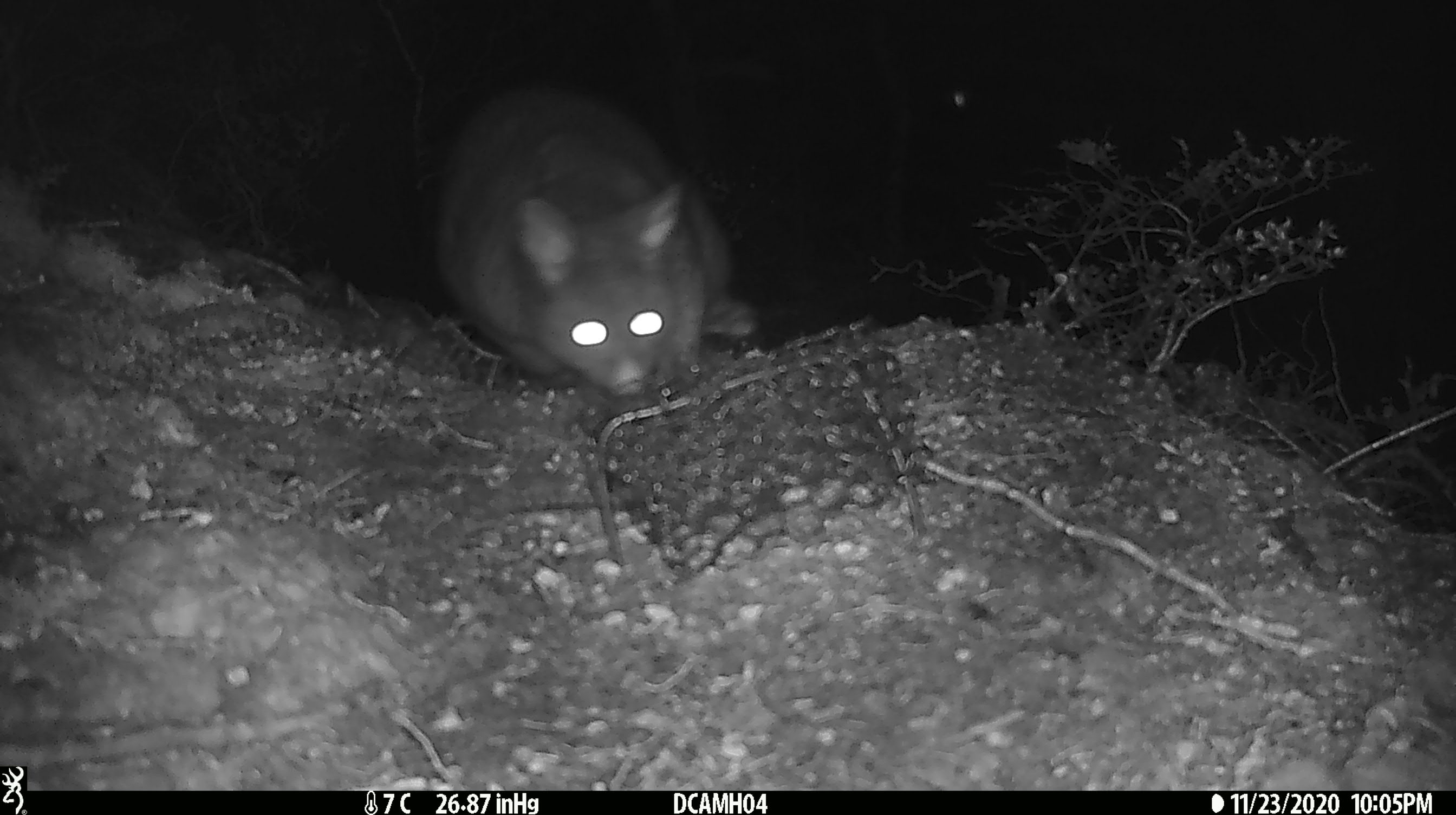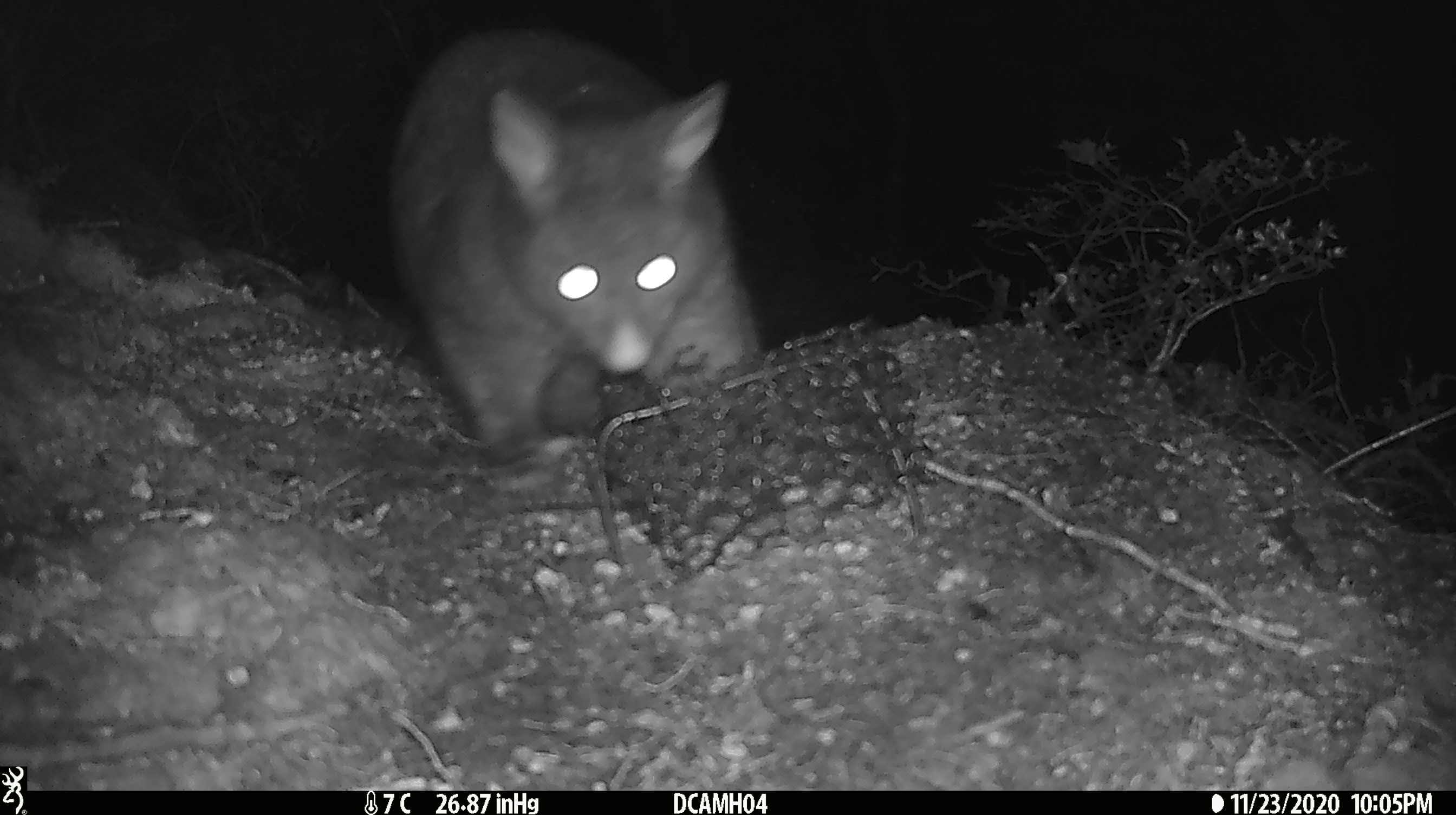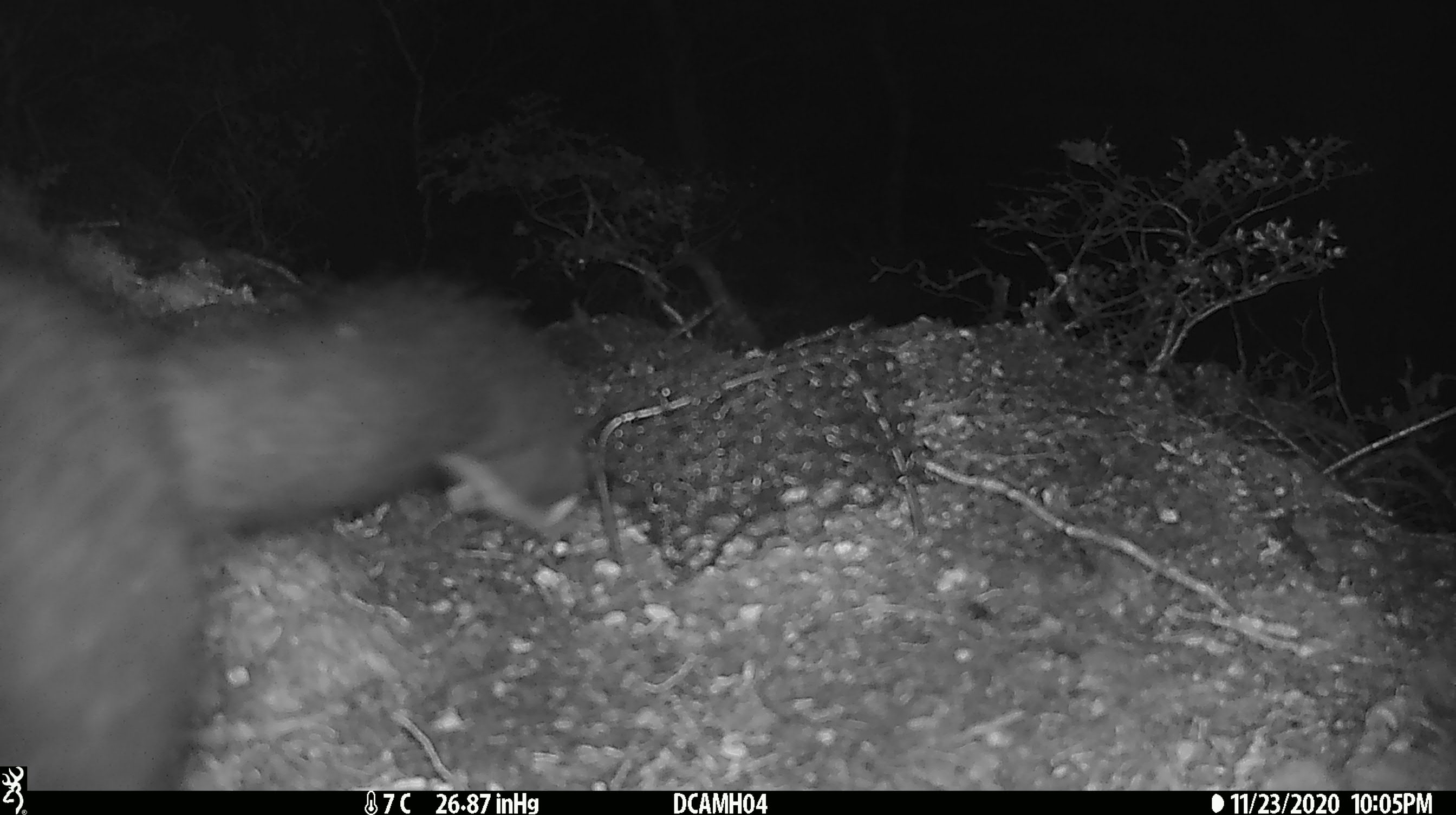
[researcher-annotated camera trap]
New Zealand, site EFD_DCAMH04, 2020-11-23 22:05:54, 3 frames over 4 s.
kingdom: Animalia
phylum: Chordata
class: Mammalia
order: Diprotodontia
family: Phalangeridae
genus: Trichosurus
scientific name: Trichosurus vulpecula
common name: common brushtail possum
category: possum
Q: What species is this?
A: Possum (common brushtail possum) (Trichosurus vulpecula).